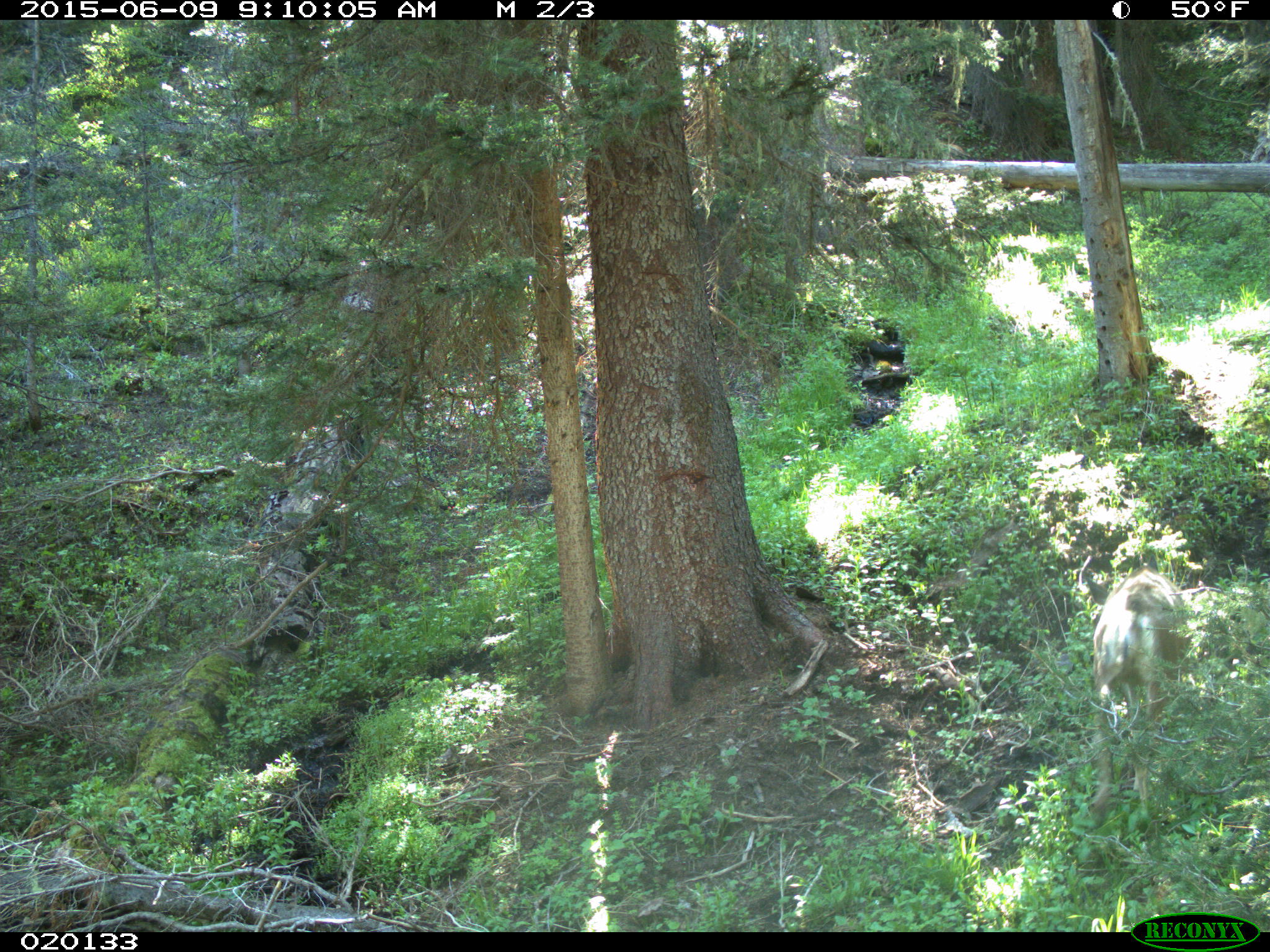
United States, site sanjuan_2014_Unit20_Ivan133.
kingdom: Animalia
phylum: Chordata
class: Mammalia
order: Artiodactyla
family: Cervidae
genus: Odocoileus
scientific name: Odocoileus hemionus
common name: mule deer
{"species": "Odocoileus hemionus (mule deer)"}